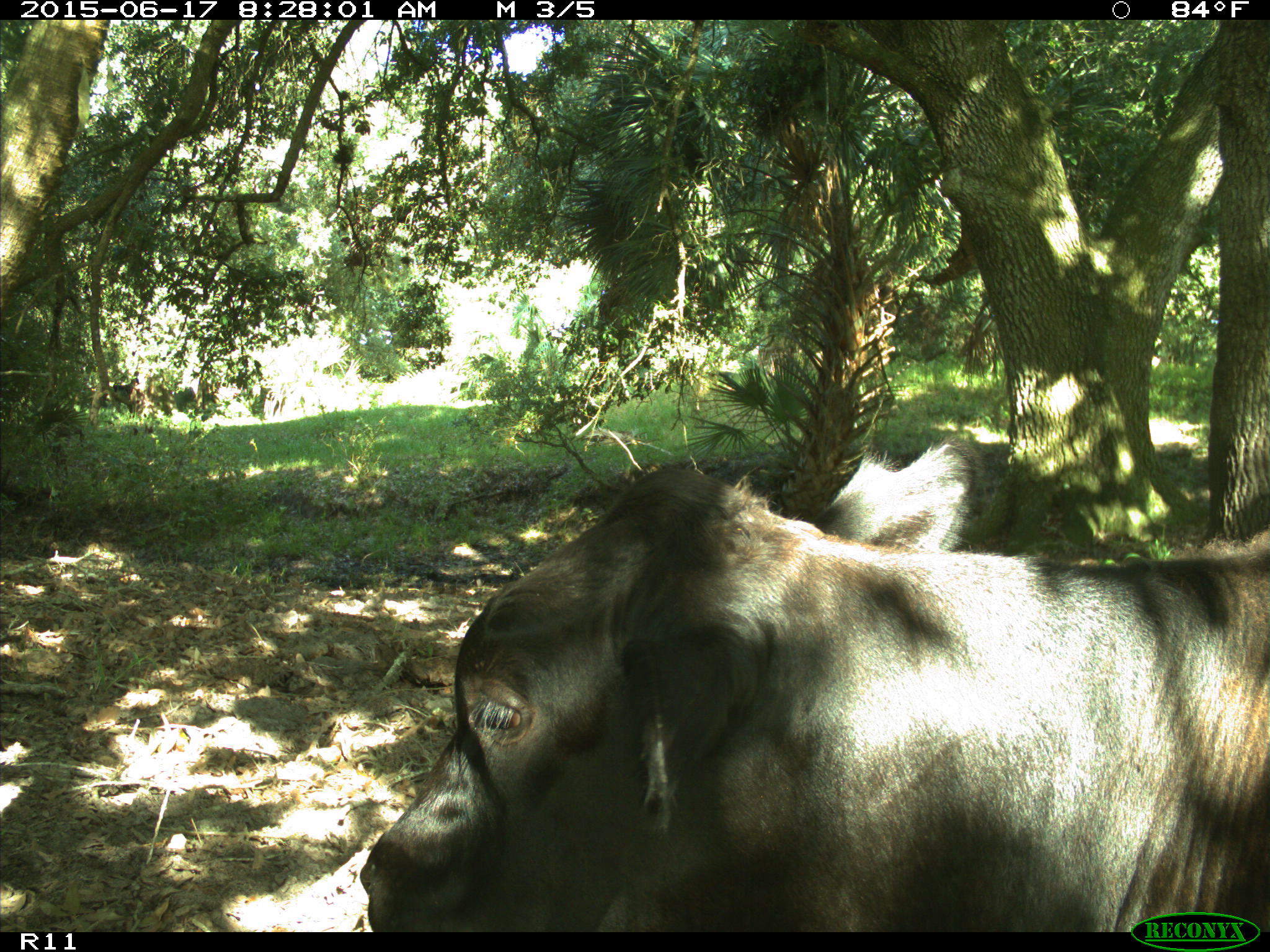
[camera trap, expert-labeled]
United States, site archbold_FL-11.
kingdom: Animalia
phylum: Chordata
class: Mammalia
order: Artiodactyla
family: Bovidae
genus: Bos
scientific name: Bos taurus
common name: domestic cow